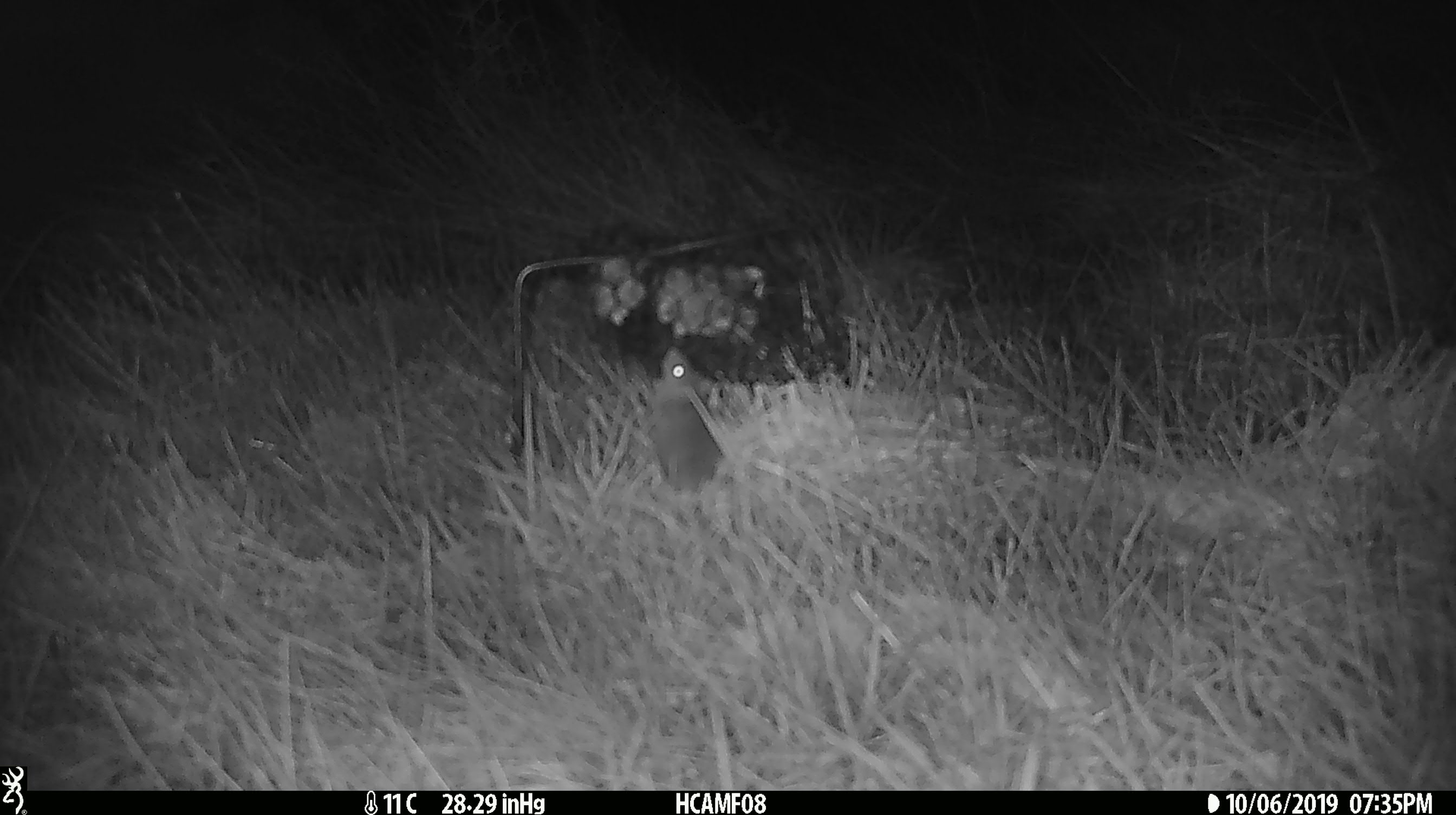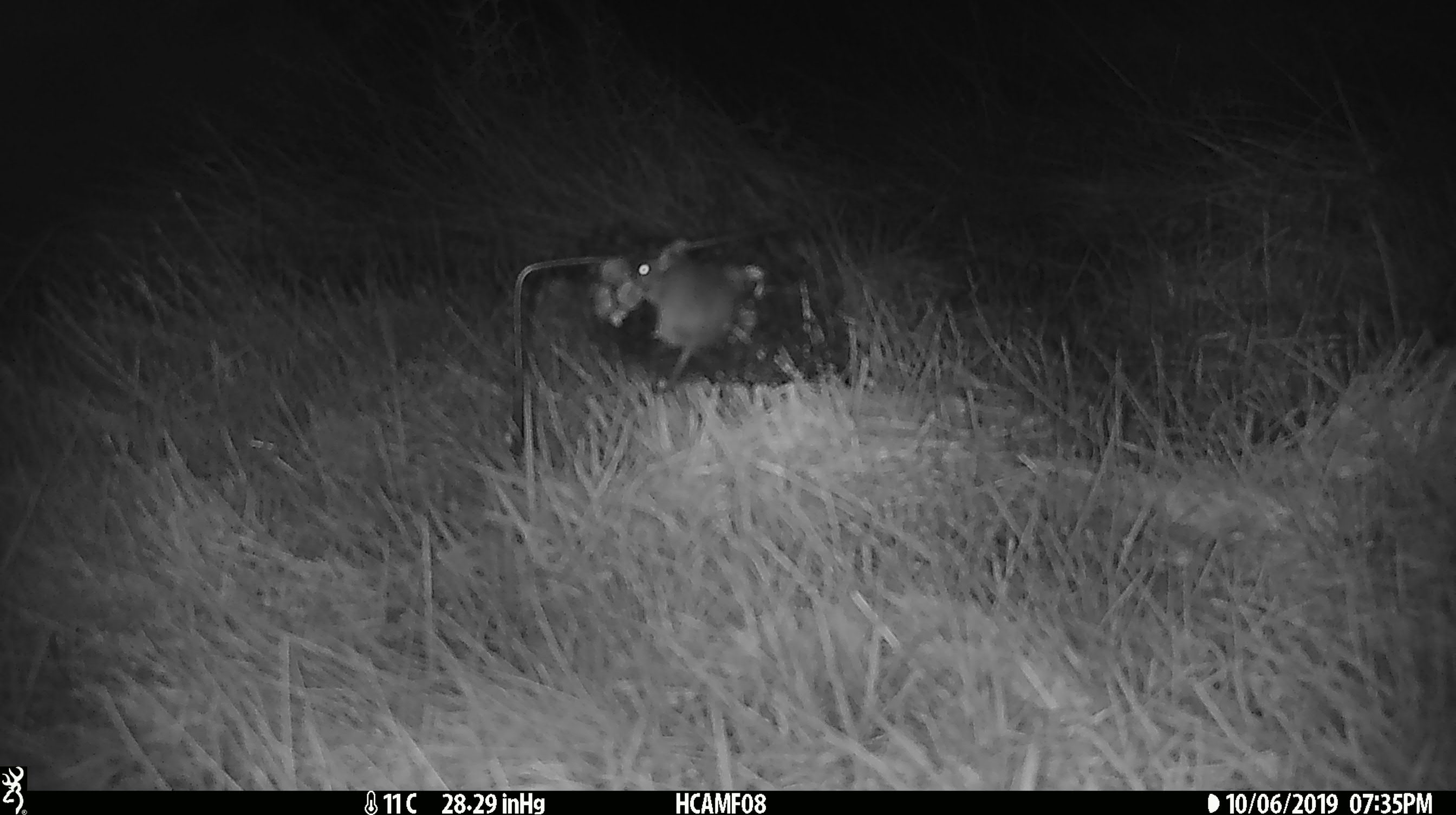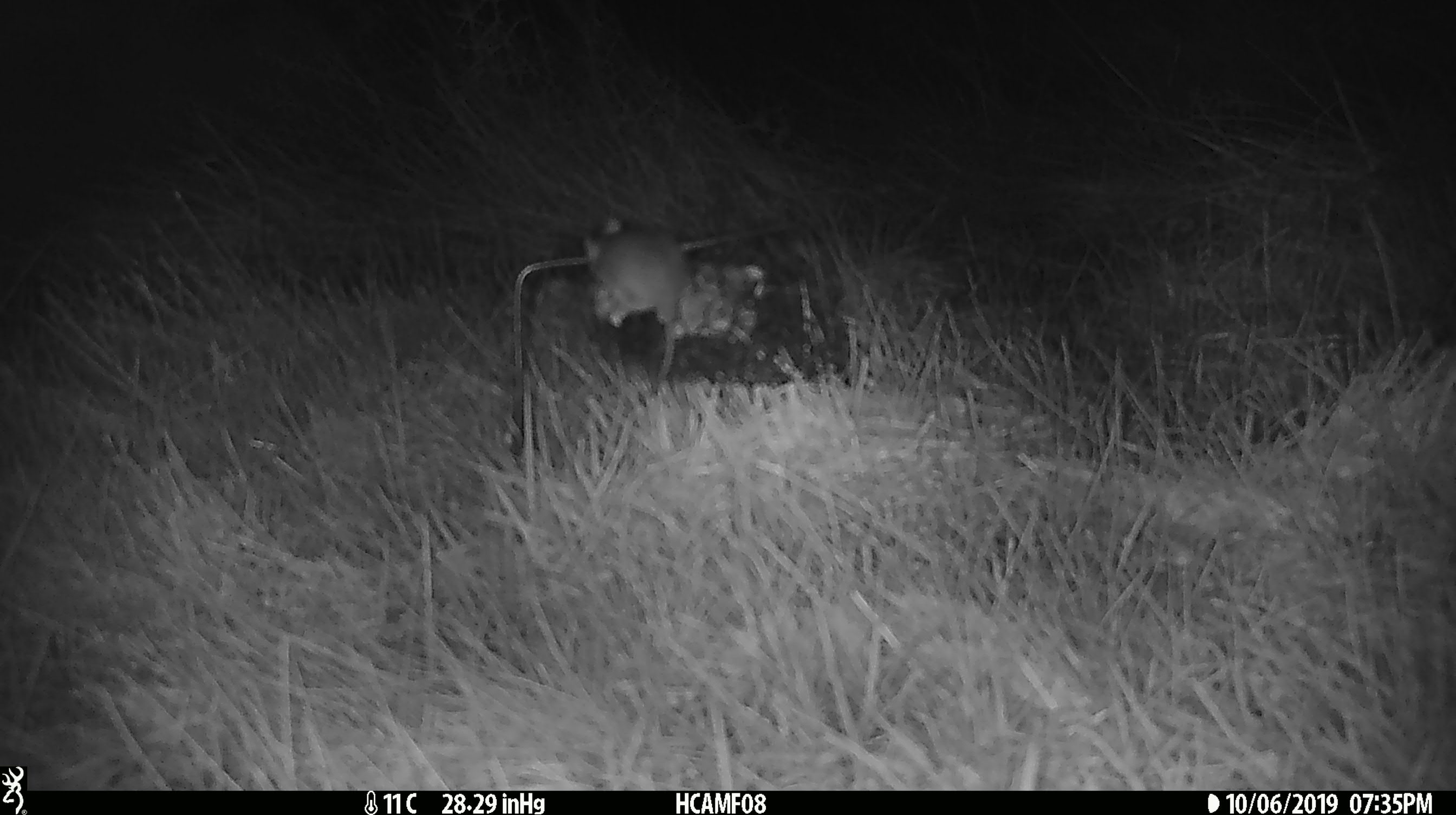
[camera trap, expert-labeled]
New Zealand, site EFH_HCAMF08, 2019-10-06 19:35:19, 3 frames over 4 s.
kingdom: Animalia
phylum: Chordata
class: Mammalia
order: Rodentia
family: Muridae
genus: Mus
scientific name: Mus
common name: mouse